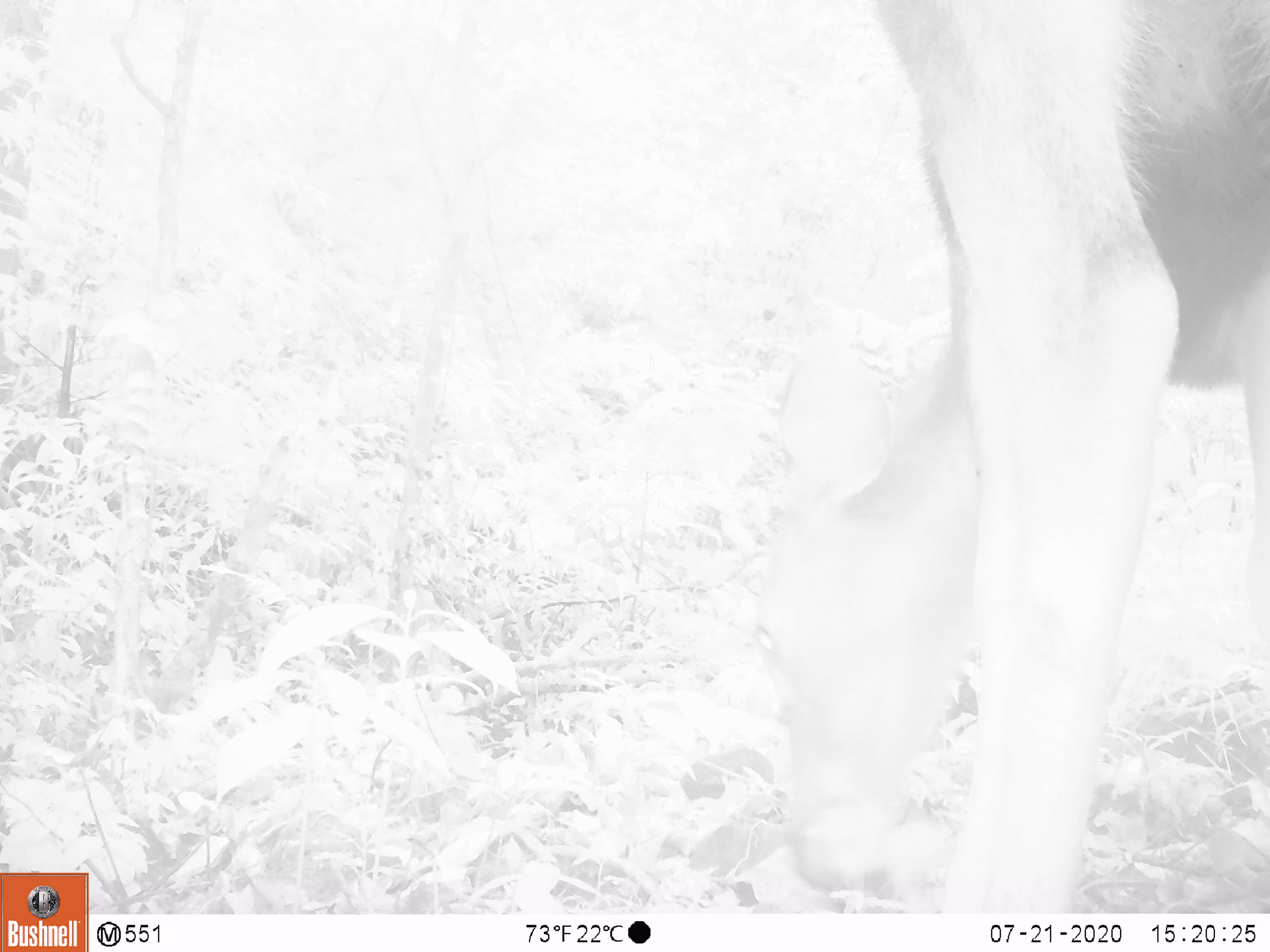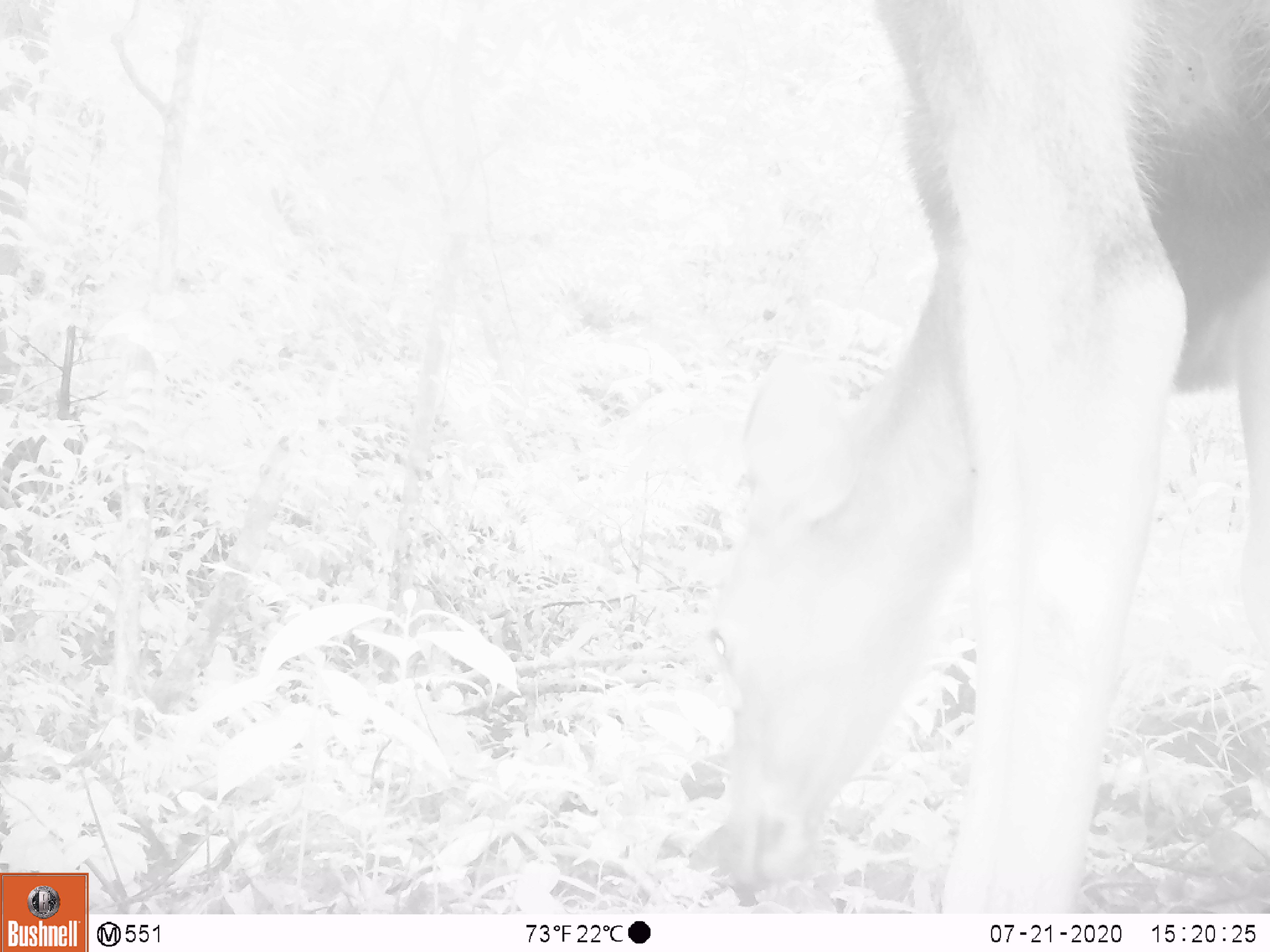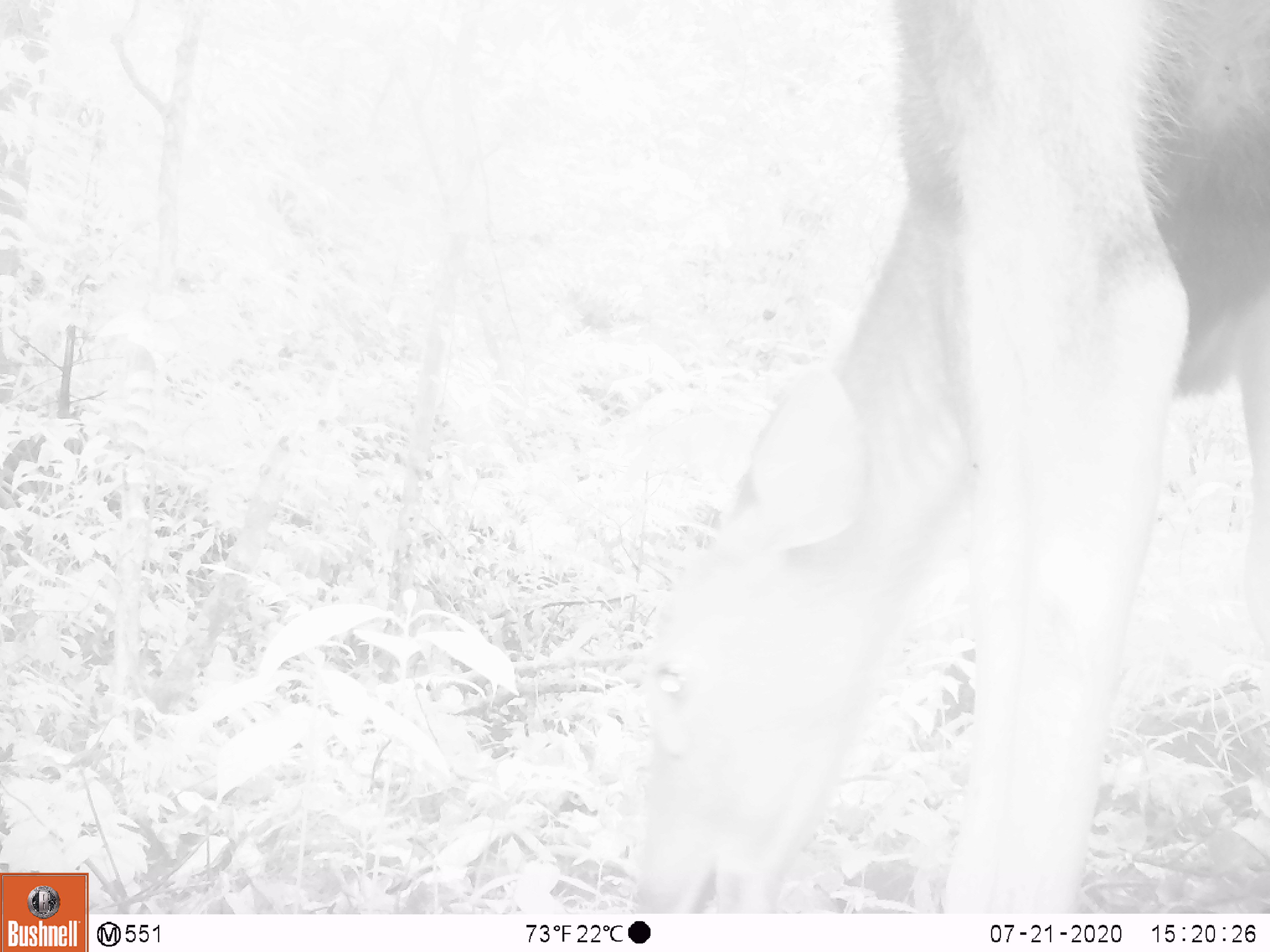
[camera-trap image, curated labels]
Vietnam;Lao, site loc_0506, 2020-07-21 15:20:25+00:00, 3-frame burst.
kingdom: Animalia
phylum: Chordata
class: Mammalia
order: Artiodactyla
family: Cervidae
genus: Rusa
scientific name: Rusa unicolor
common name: sambar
Sambar (Rusa unicolor). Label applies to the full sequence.